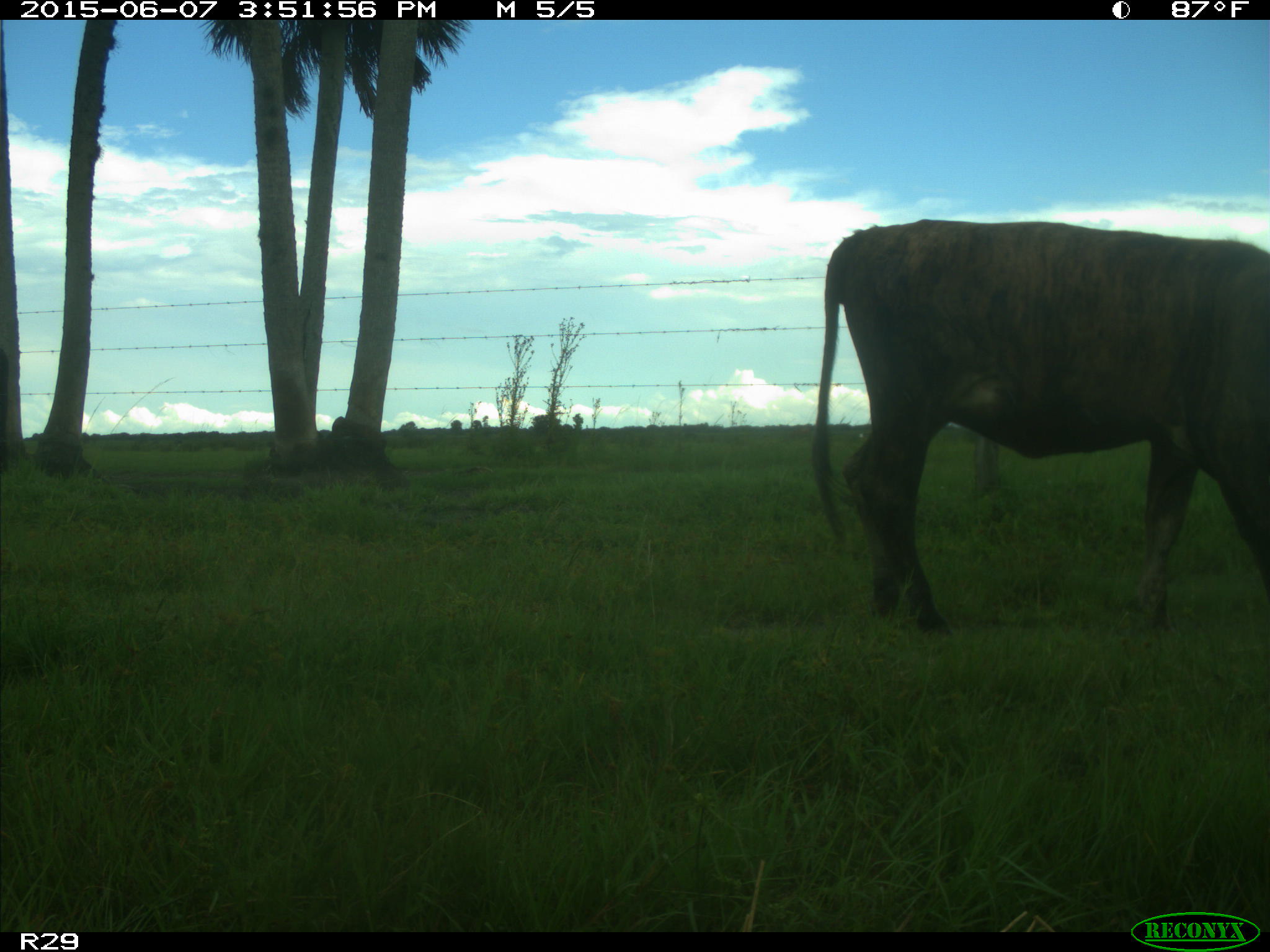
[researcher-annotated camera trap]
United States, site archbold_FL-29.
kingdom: Animalia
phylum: Chordata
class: Mammalia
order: Artiodactyla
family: Bovidae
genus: Bos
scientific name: Bos taurus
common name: domestic cow